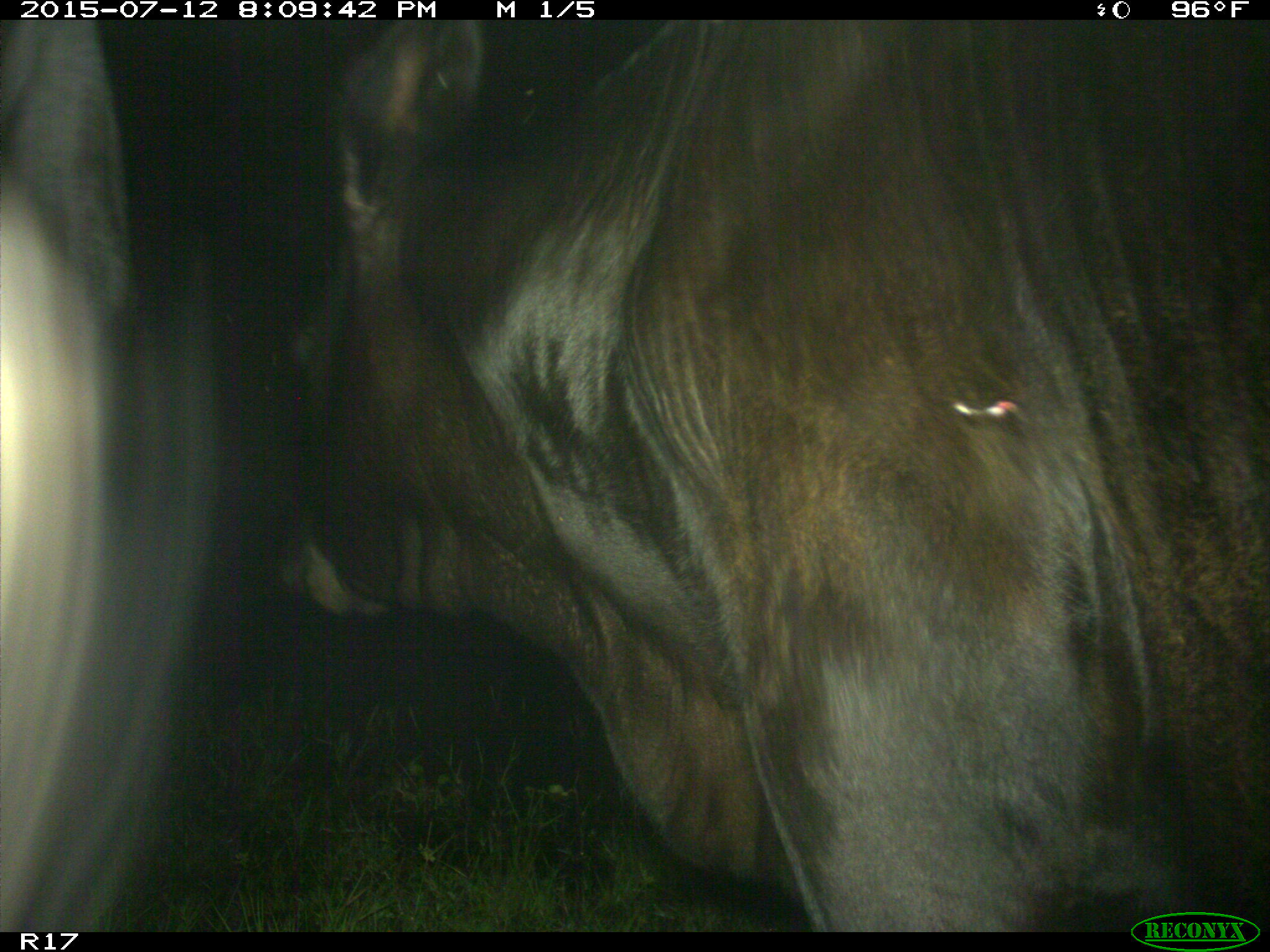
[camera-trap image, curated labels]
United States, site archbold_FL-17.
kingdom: Animalia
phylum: Chordata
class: Mammalia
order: Artiodactyla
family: Bovidae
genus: Bos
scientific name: Bos taurus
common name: domestic cow